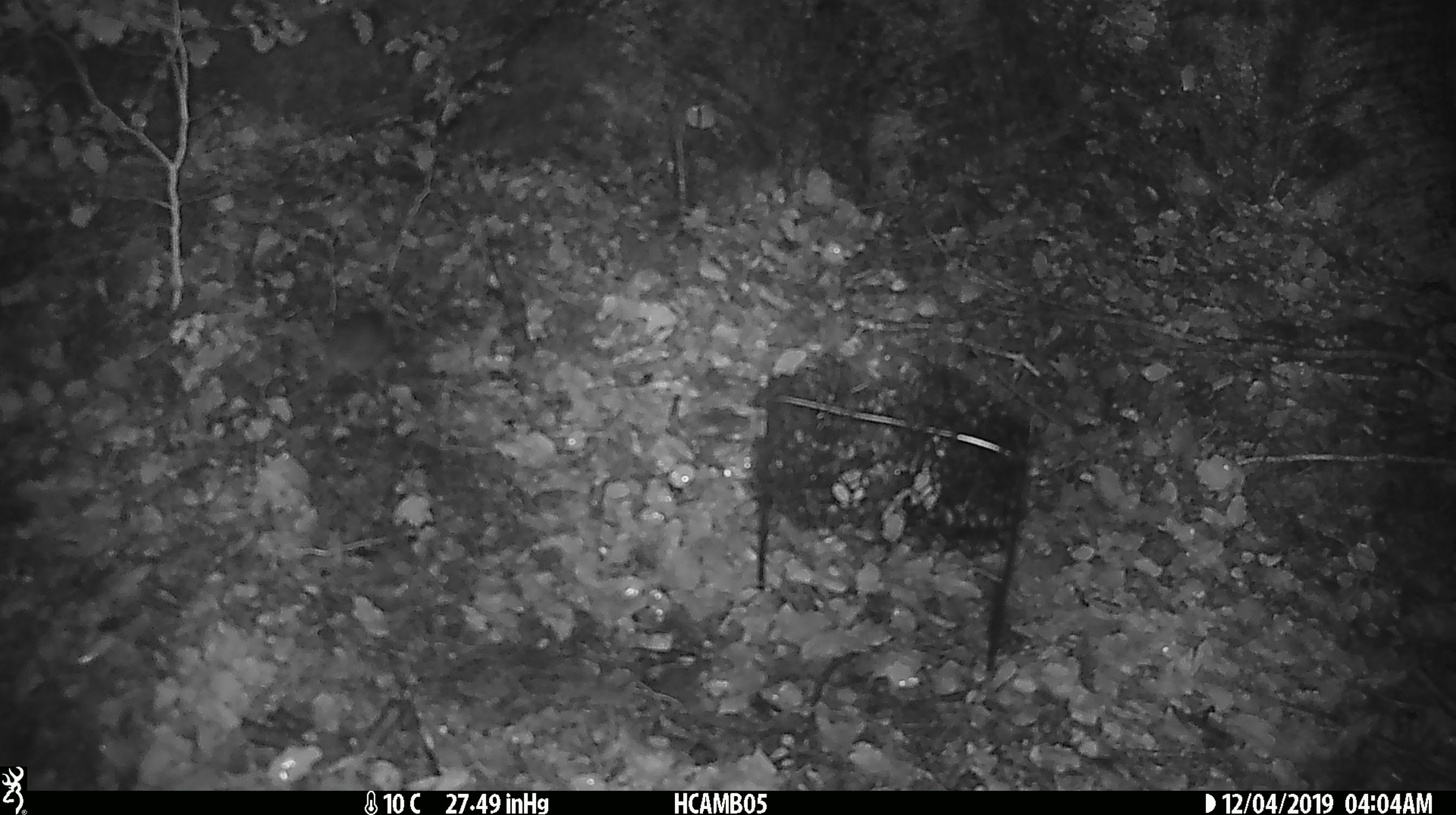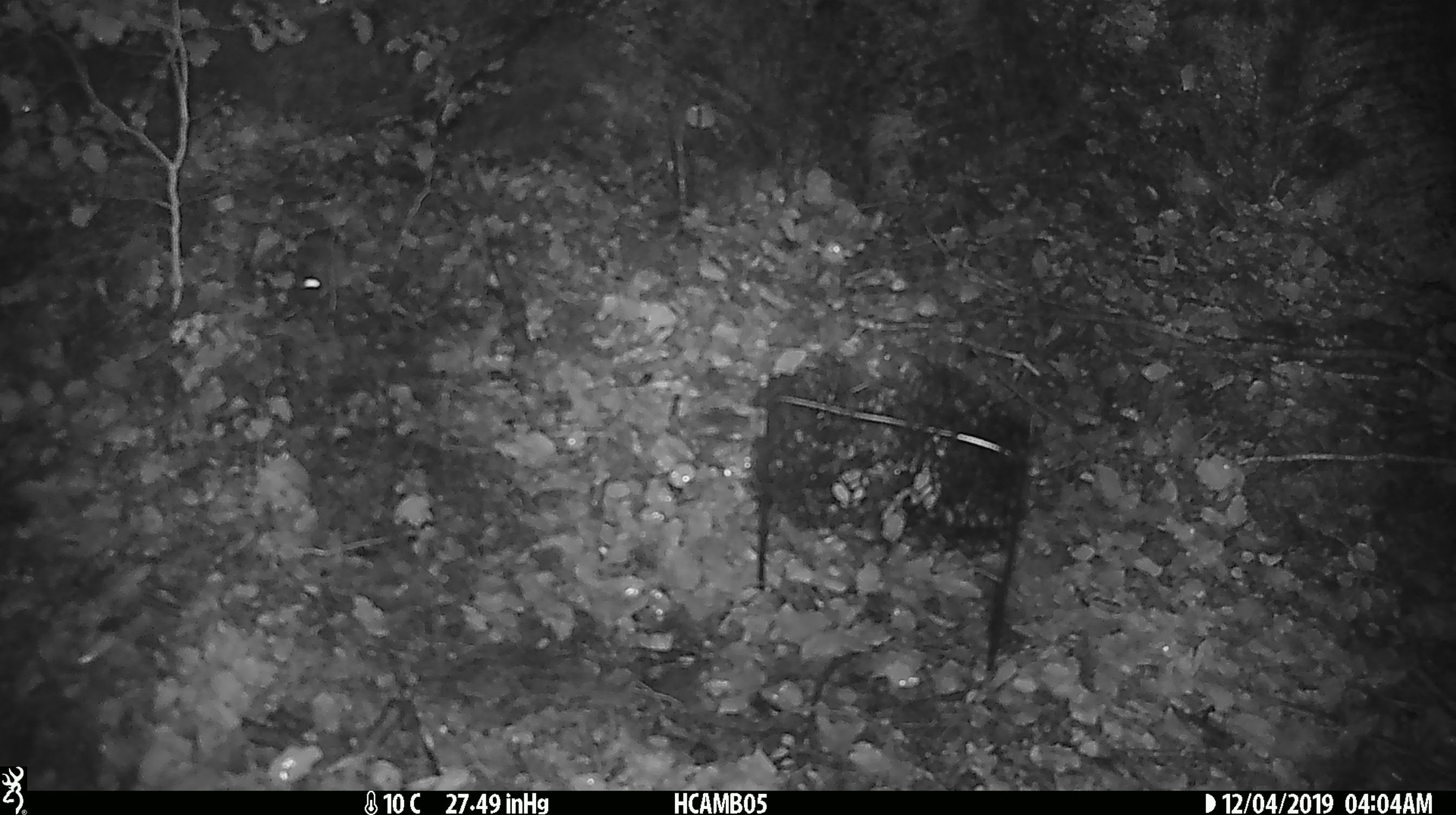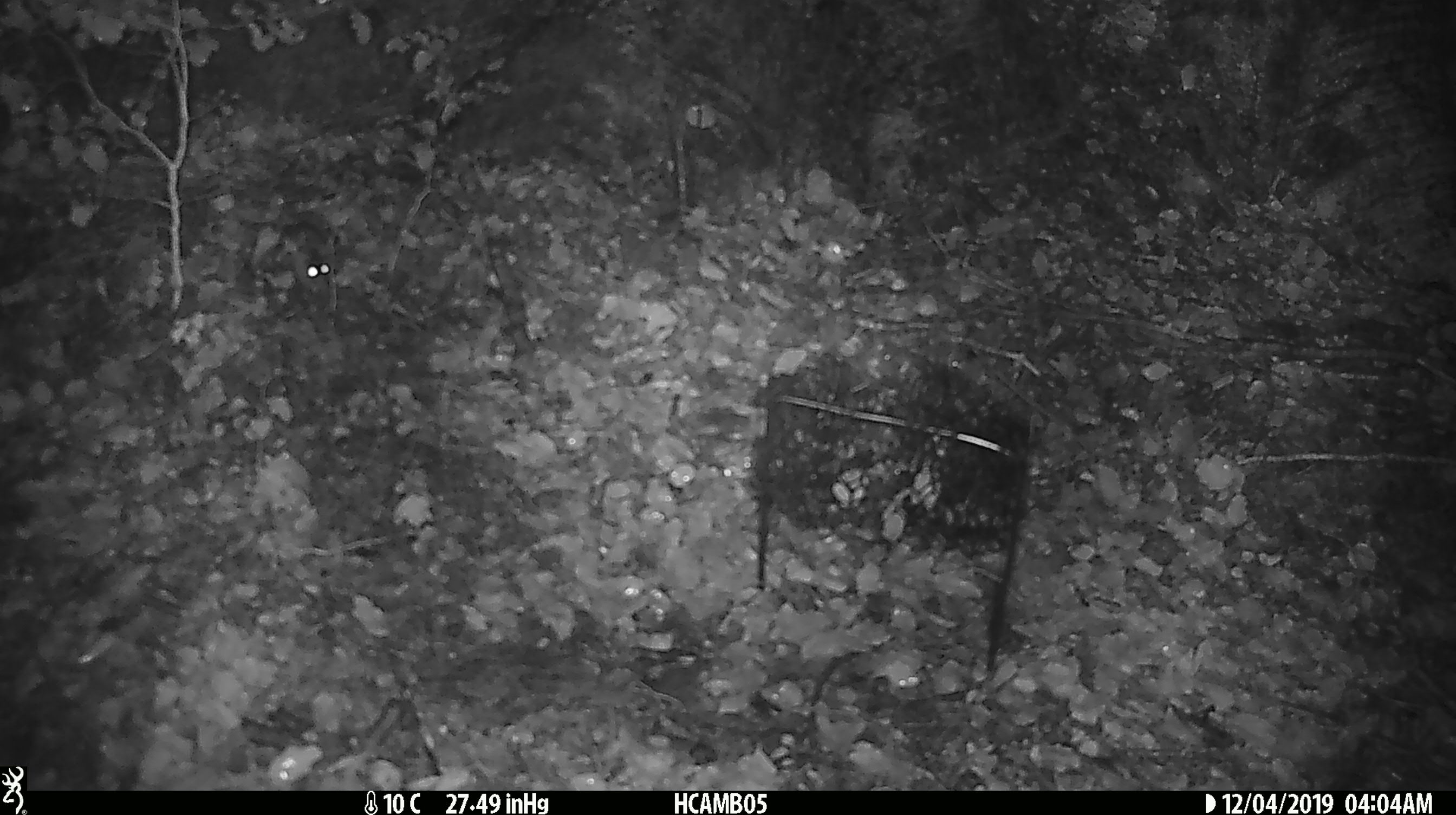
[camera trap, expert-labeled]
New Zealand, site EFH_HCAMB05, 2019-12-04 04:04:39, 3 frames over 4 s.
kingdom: Animalia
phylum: Chordata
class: Mammalia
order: Rodentia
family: Muridae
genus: Mus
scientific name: Mus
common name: mouse